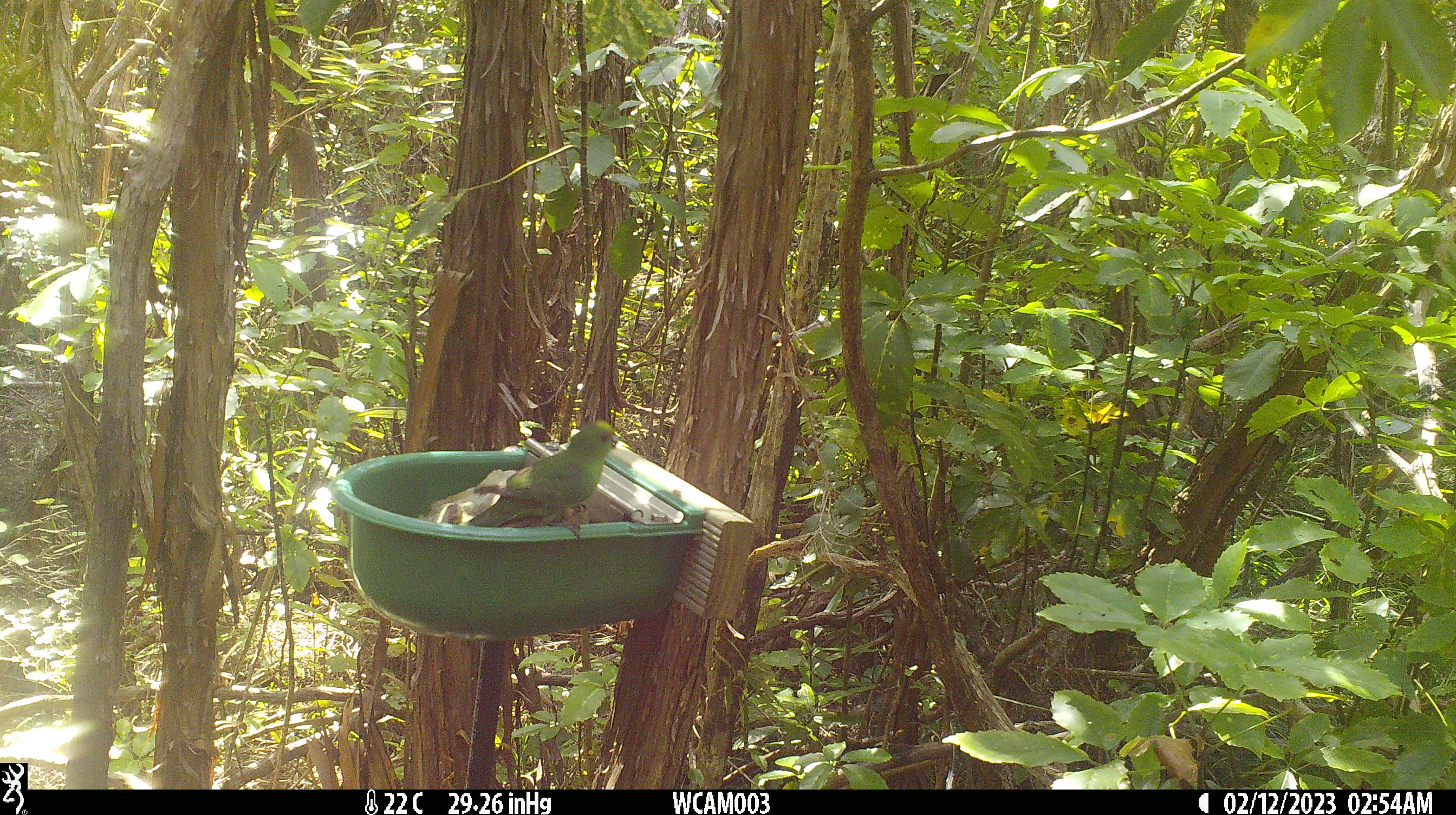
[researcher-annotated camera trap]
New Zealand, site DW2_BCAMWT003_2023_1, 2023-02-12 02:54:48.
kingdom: Animalia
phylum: Chordata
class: Aves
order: Psittaciformes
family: Psittaculidae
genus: Cyanoramphus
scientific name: Cyanoramphus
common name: parakeet